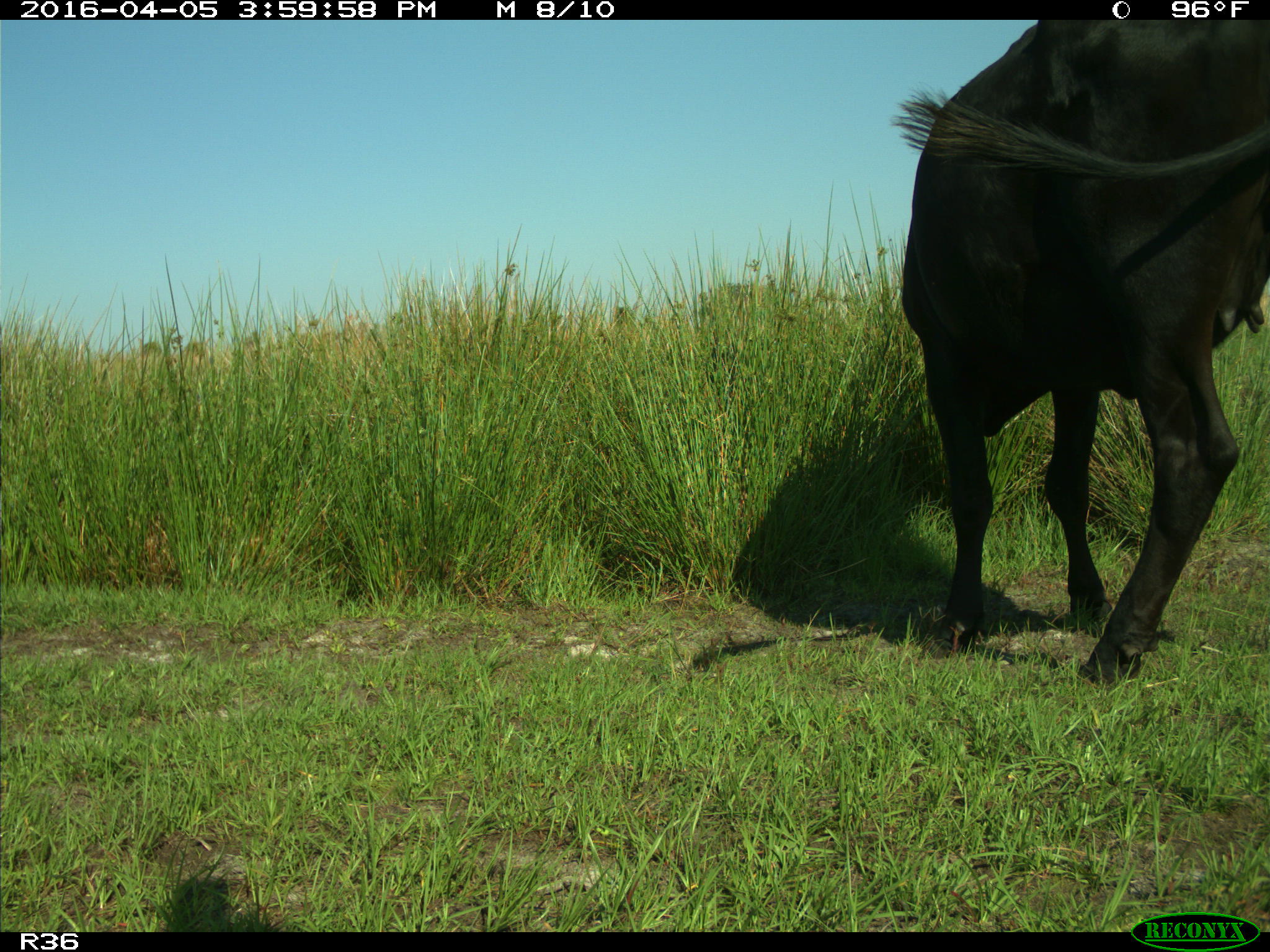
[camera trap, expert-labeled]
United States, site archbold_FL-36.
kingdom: Animalia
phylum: Chordata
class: Mammalia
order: Artiodactyla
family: Bovidae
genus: Bos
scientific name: Bos taurus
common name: domestic cow